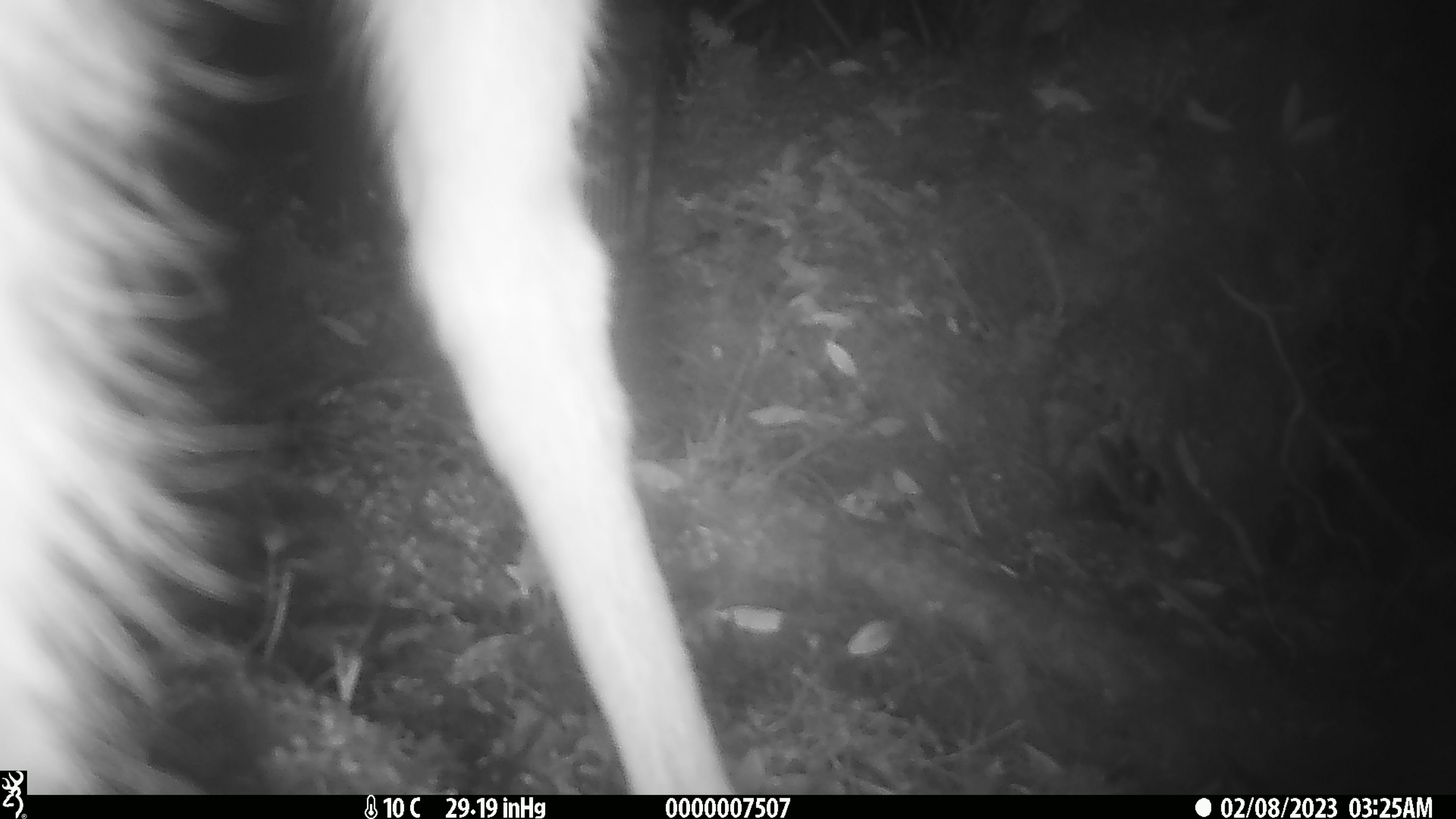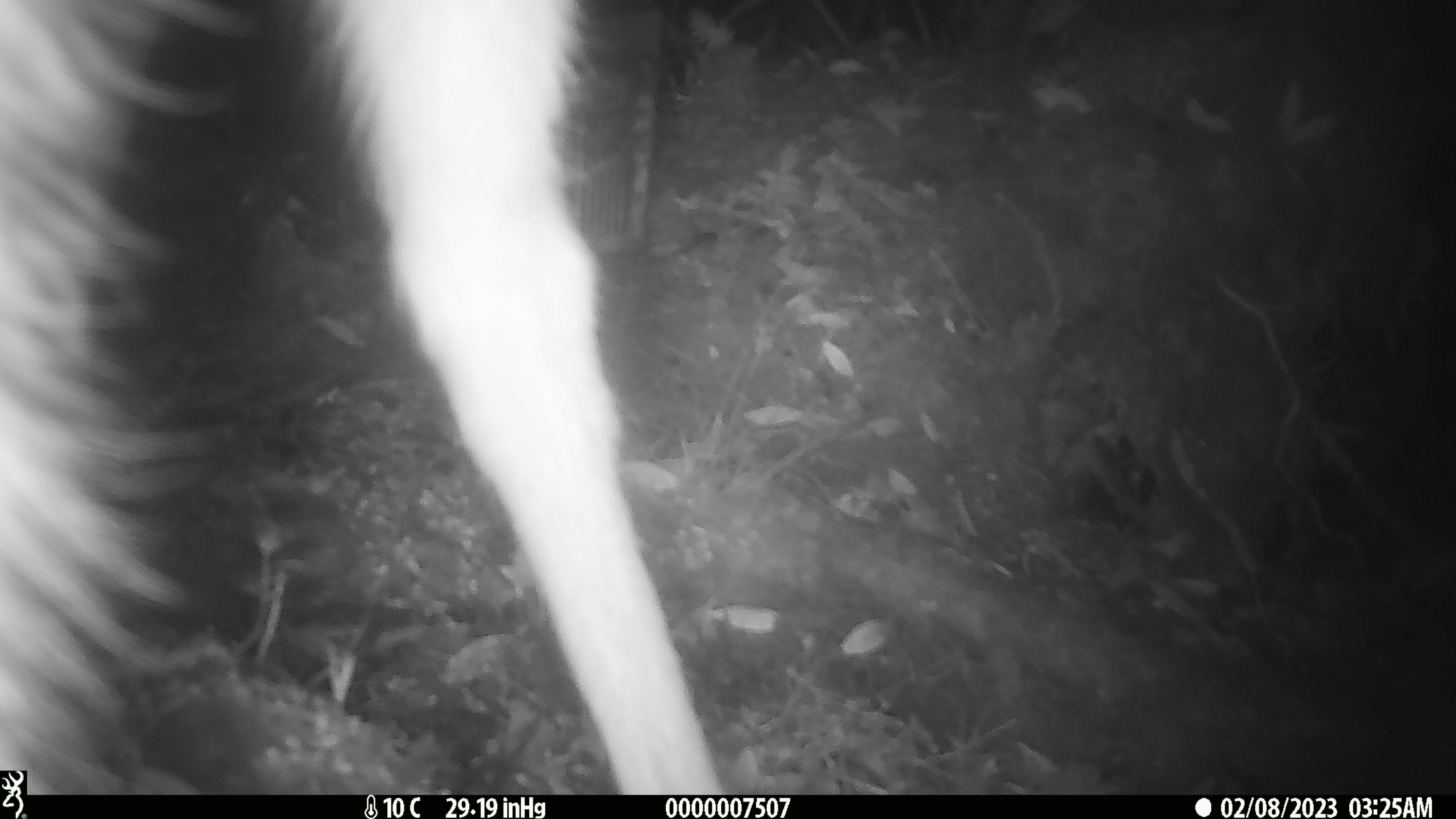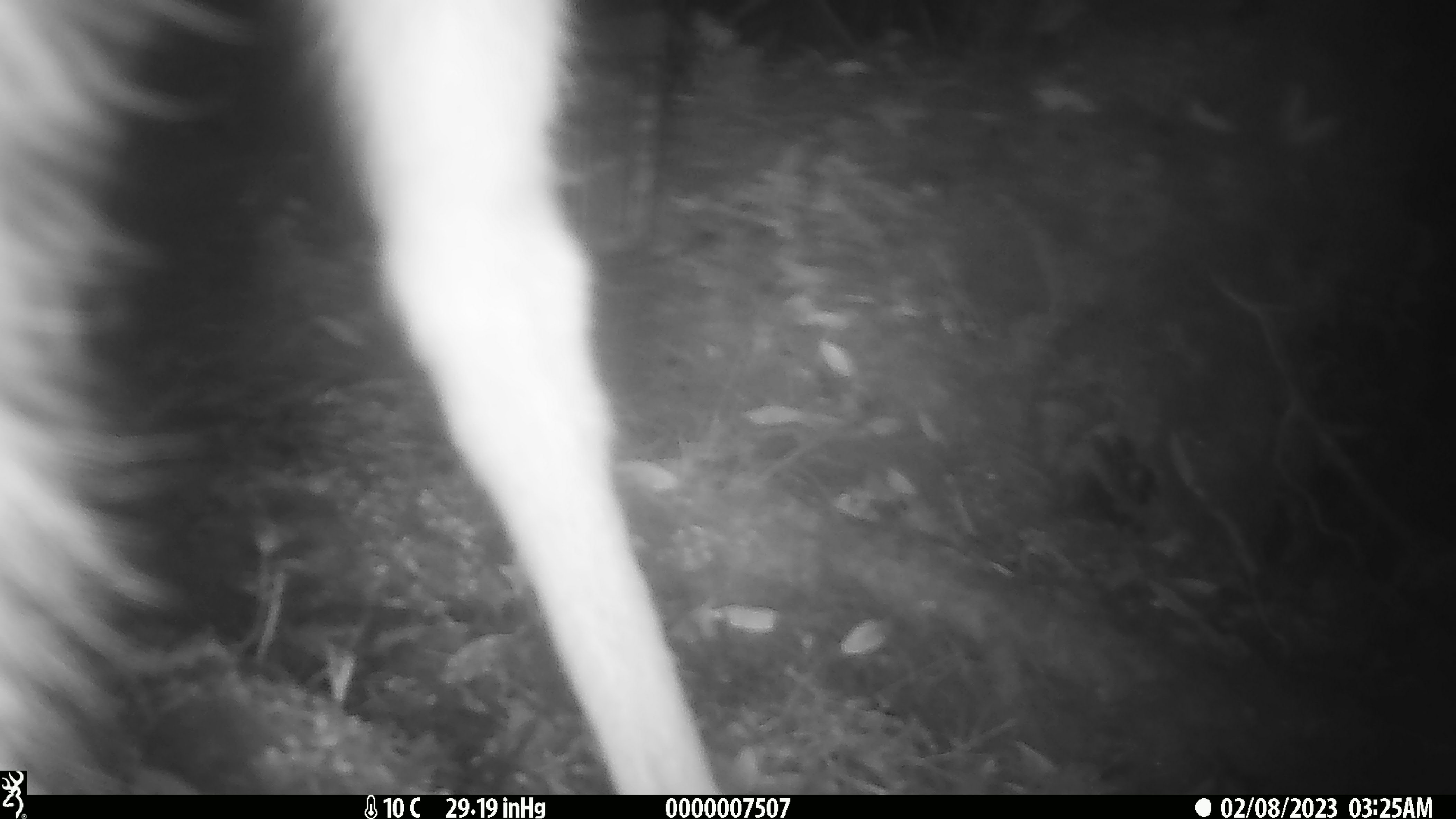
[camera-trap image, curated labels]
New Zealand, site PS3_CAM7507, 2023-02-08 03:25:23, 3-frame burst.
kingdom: Animalia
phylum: Chordata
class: Mammalia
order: Artiodactyla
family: Cervidae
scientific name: Cervidae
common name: deer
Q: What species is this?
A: Deer (Cervidae).